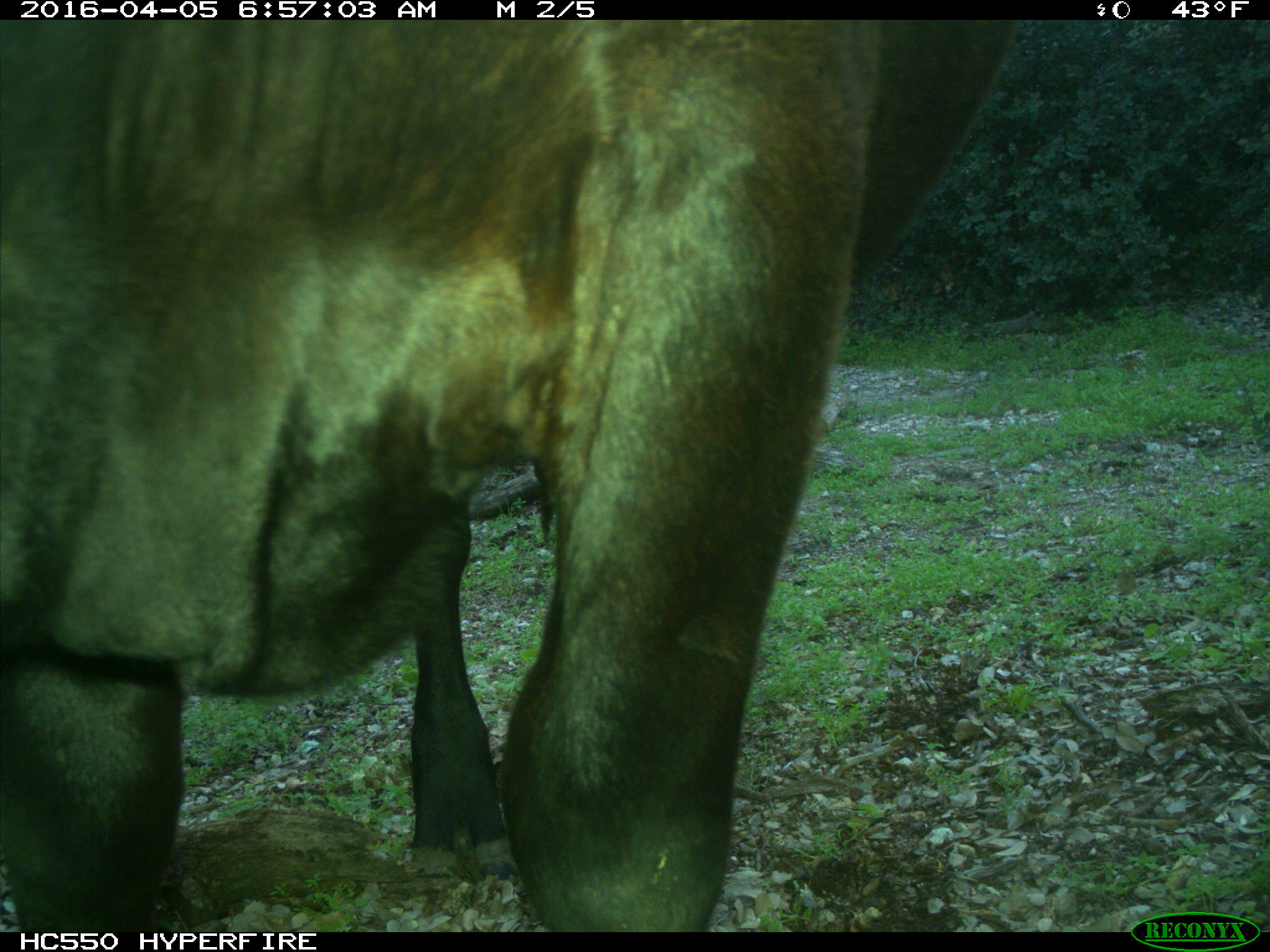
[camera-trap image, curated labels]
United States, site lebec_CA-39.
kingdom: Animalia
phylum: Chordata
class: Mammalia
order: Artiodactyla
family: Bovidae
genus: Bos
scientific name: Bos taurus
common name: domestic cow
Bos taurus (domestic cow).